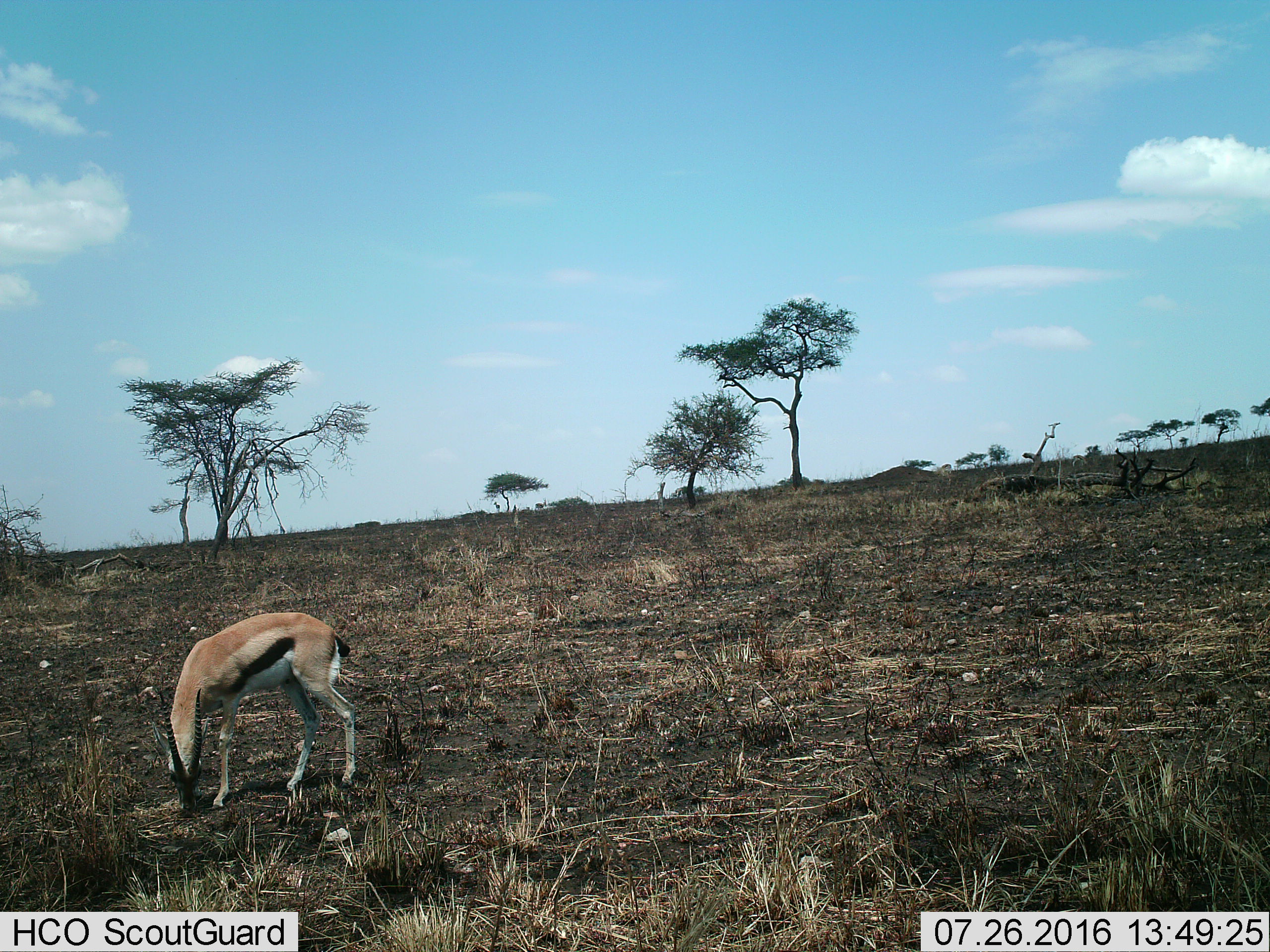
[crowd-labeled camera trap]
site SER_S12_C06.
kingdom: Animalia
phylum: Chordata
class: Mammalia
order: Artiodactyla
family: Bovidae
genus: Eudorcas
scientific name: Eudorcas thomsonii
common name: thomson's gazelle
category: gazellethomsons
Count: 1.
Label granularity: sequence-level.